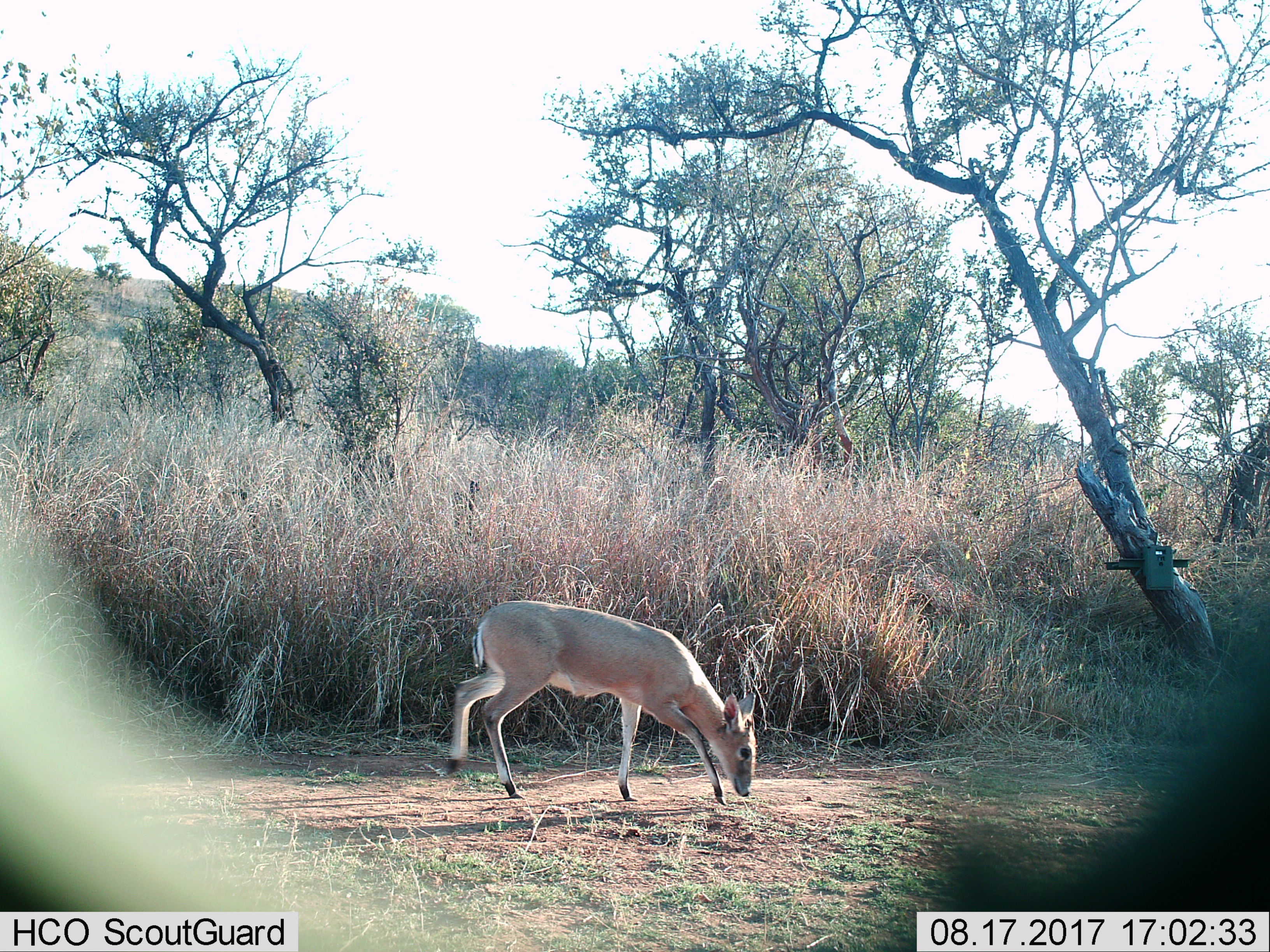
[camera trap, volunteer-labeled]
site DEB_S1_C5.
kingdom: Animalia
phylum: Chordata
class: Mammalia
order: Artiodactyla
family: Bovidae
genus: Sylvicapra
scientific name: Sylvicapra grimmia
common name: common duiker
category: duikercommongrey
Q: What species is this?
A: Duikercommongrey (common duiker) (Sylvicapra grimmia).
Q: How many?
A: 1.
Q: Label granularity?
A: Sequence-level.